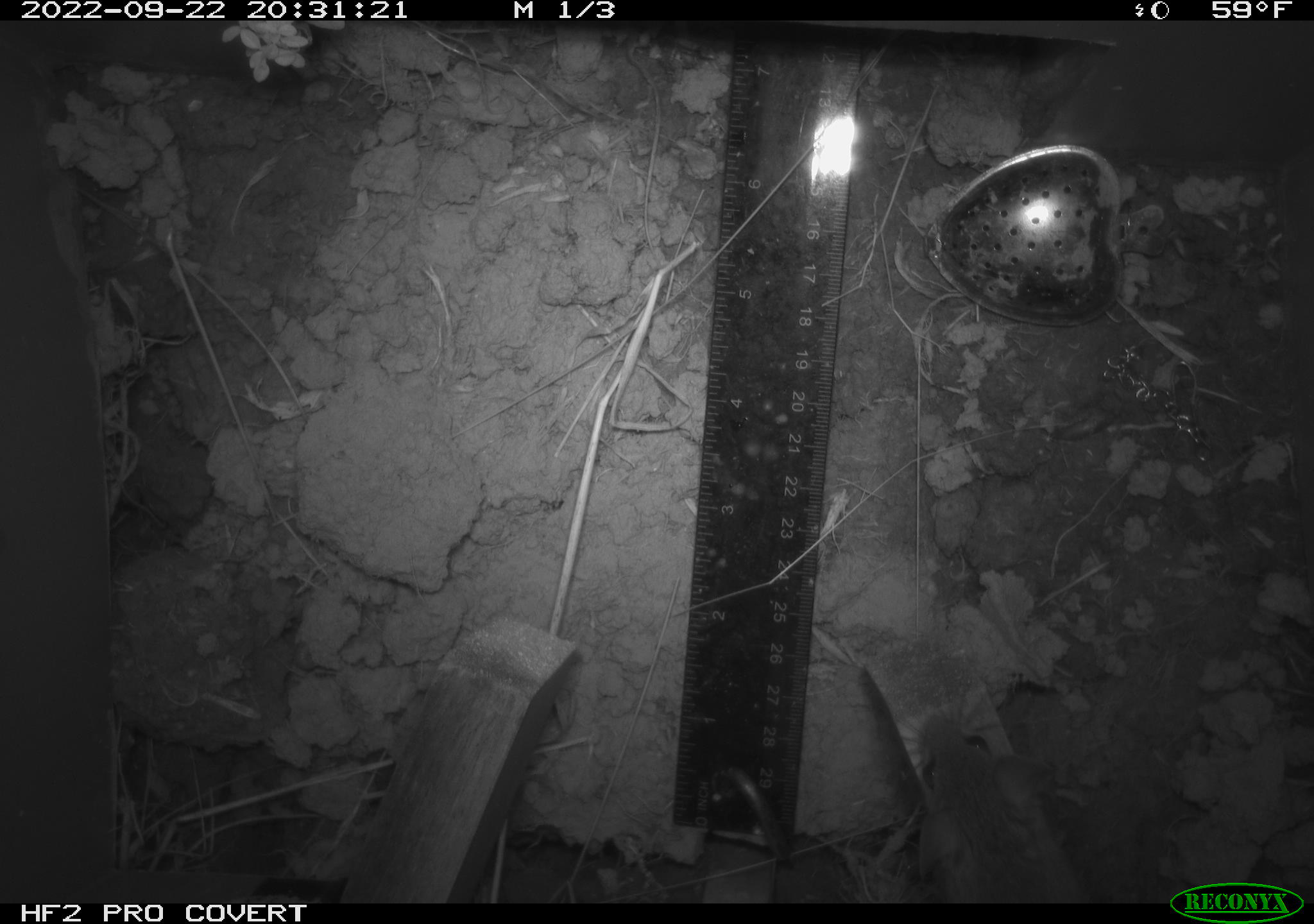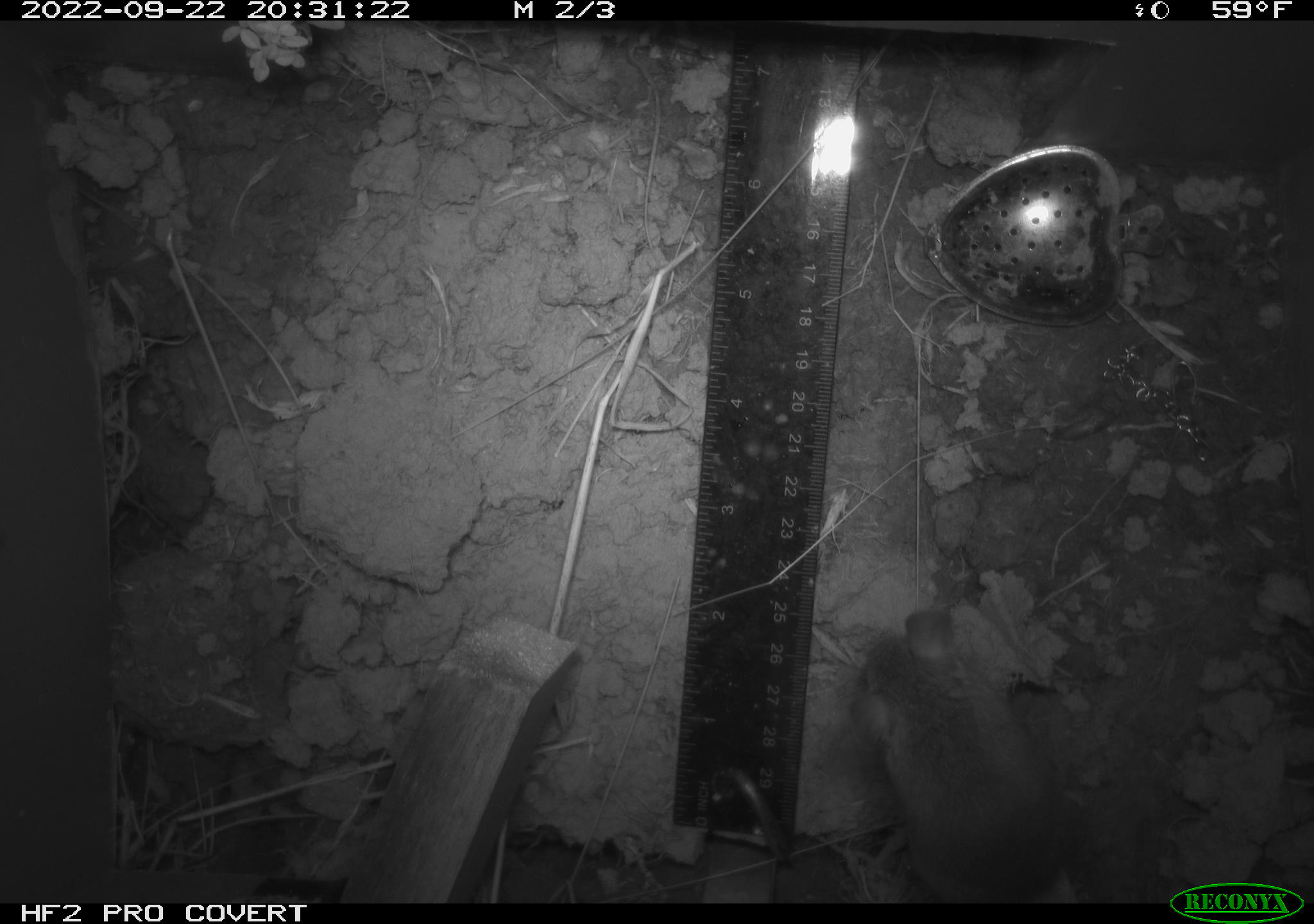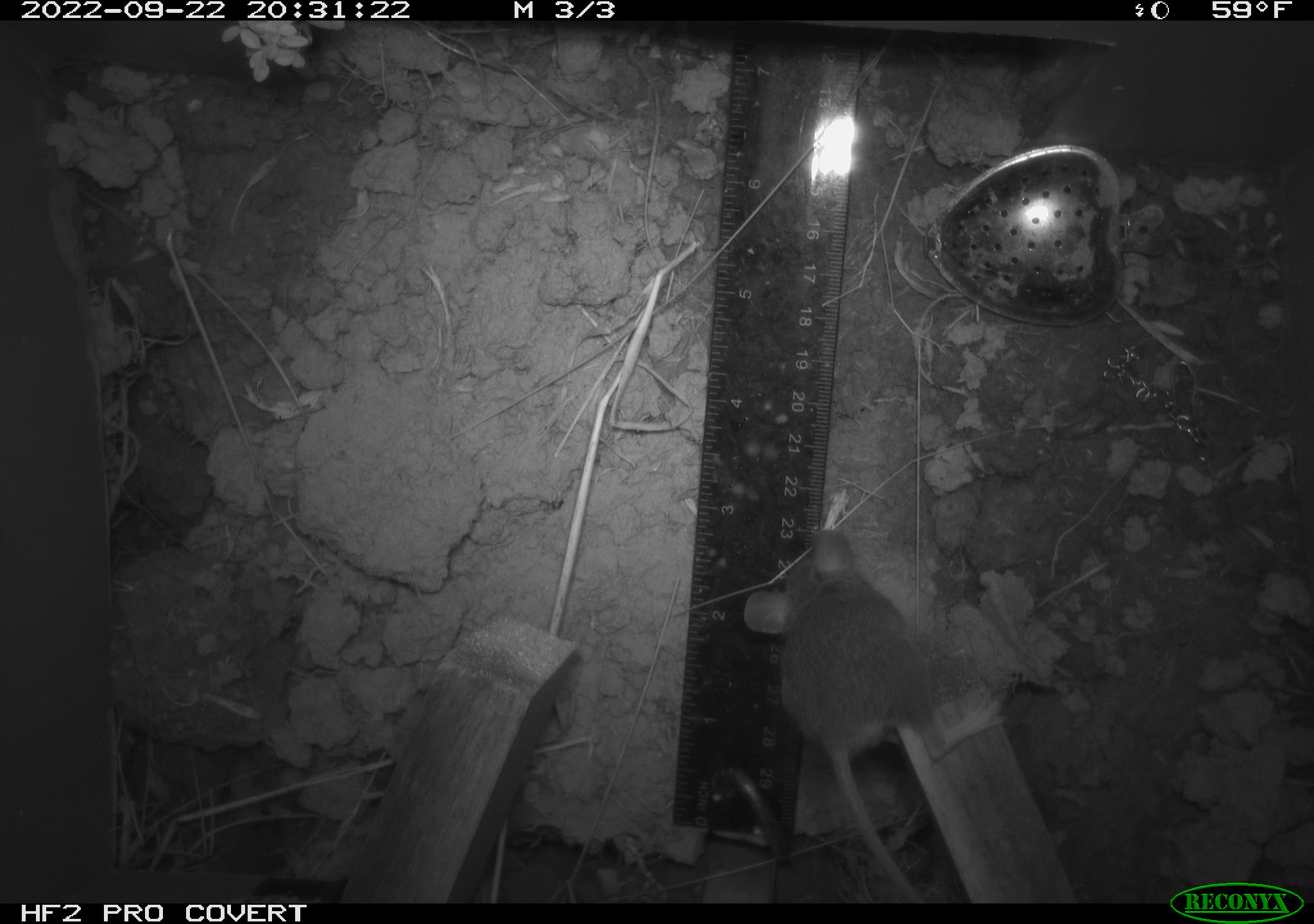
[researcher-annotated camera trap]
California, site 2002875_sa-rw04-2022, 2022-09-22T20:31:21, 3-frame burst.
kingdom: Animalia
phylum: Chordata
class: Mammalia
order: Rodentia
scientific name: Rodentia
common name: mouse species